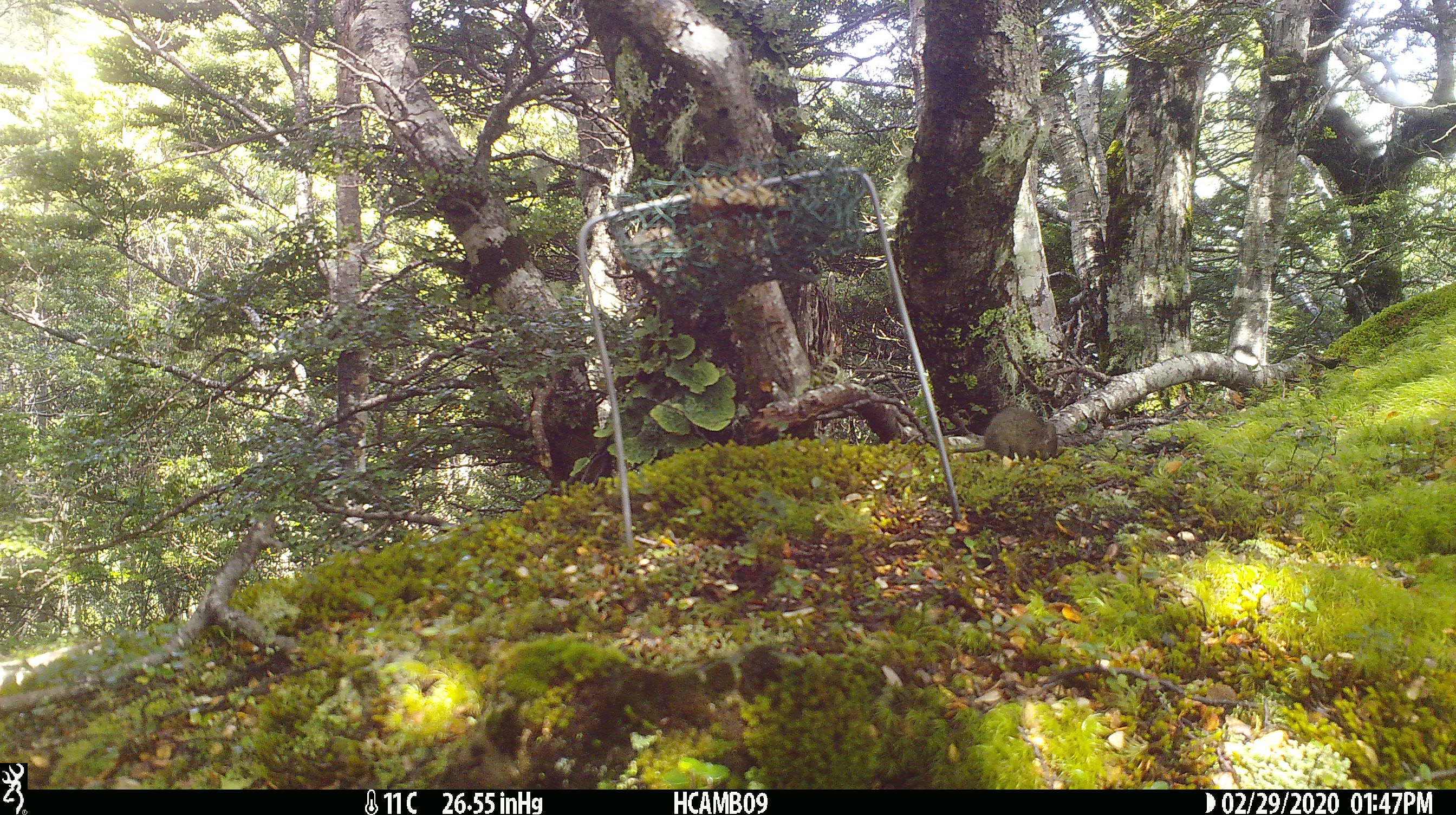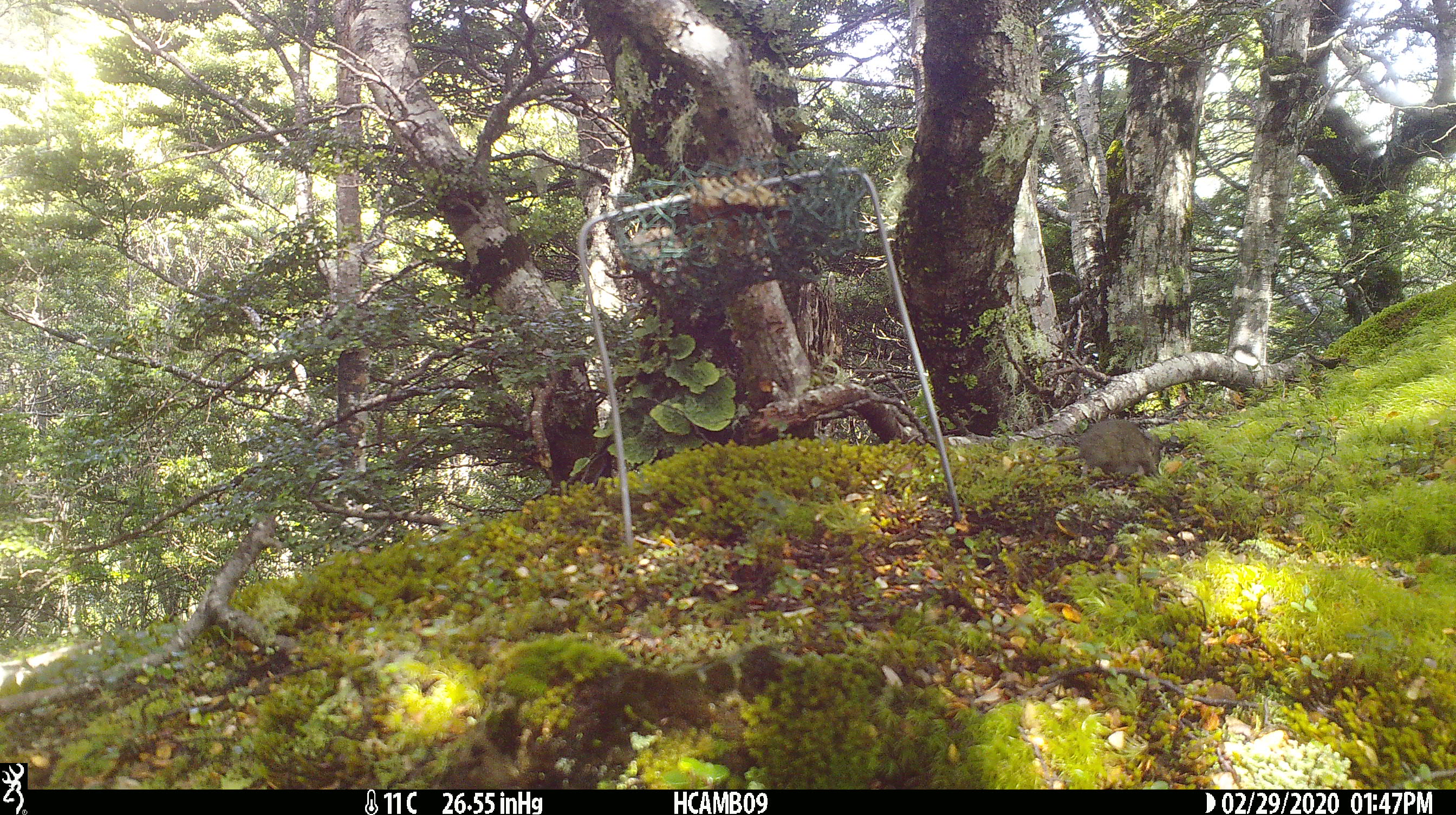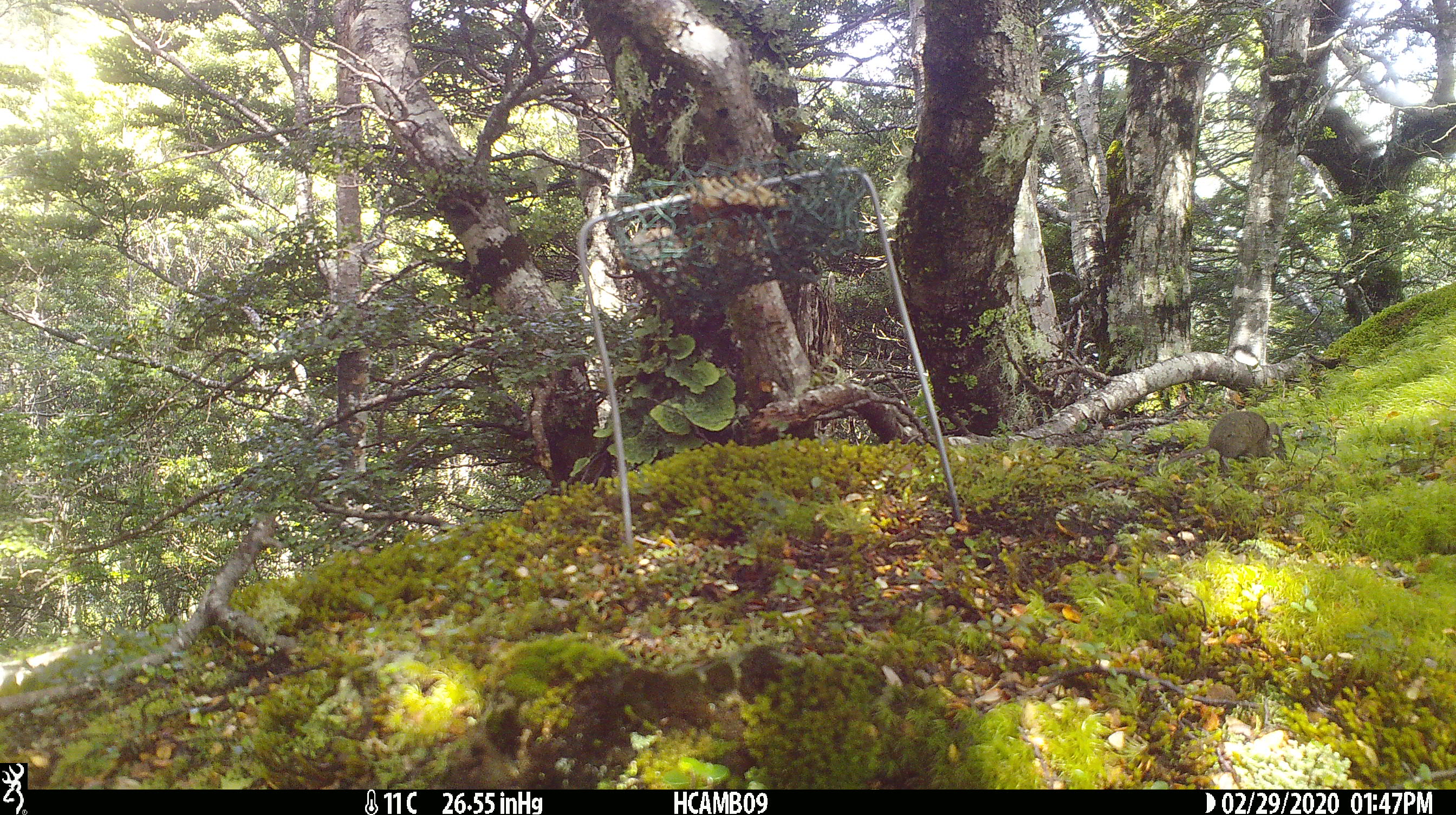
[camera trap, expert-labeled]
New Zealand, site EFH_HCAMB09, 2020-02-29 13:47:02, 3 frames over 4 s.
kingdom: Animalia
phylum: Chordata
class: Mammalia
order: Rodentia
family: Muridae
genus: Mus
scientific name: Mus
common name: mouse